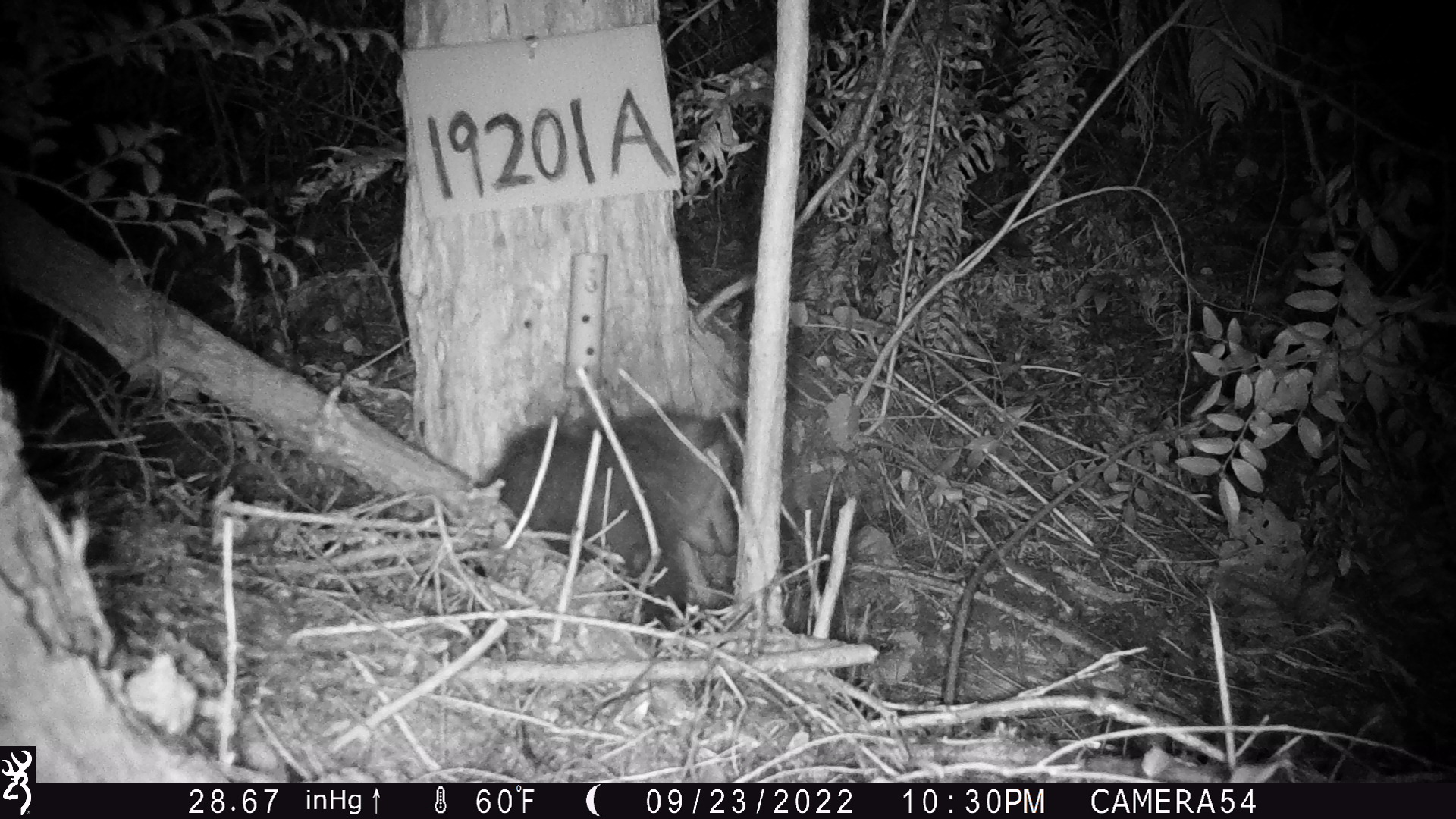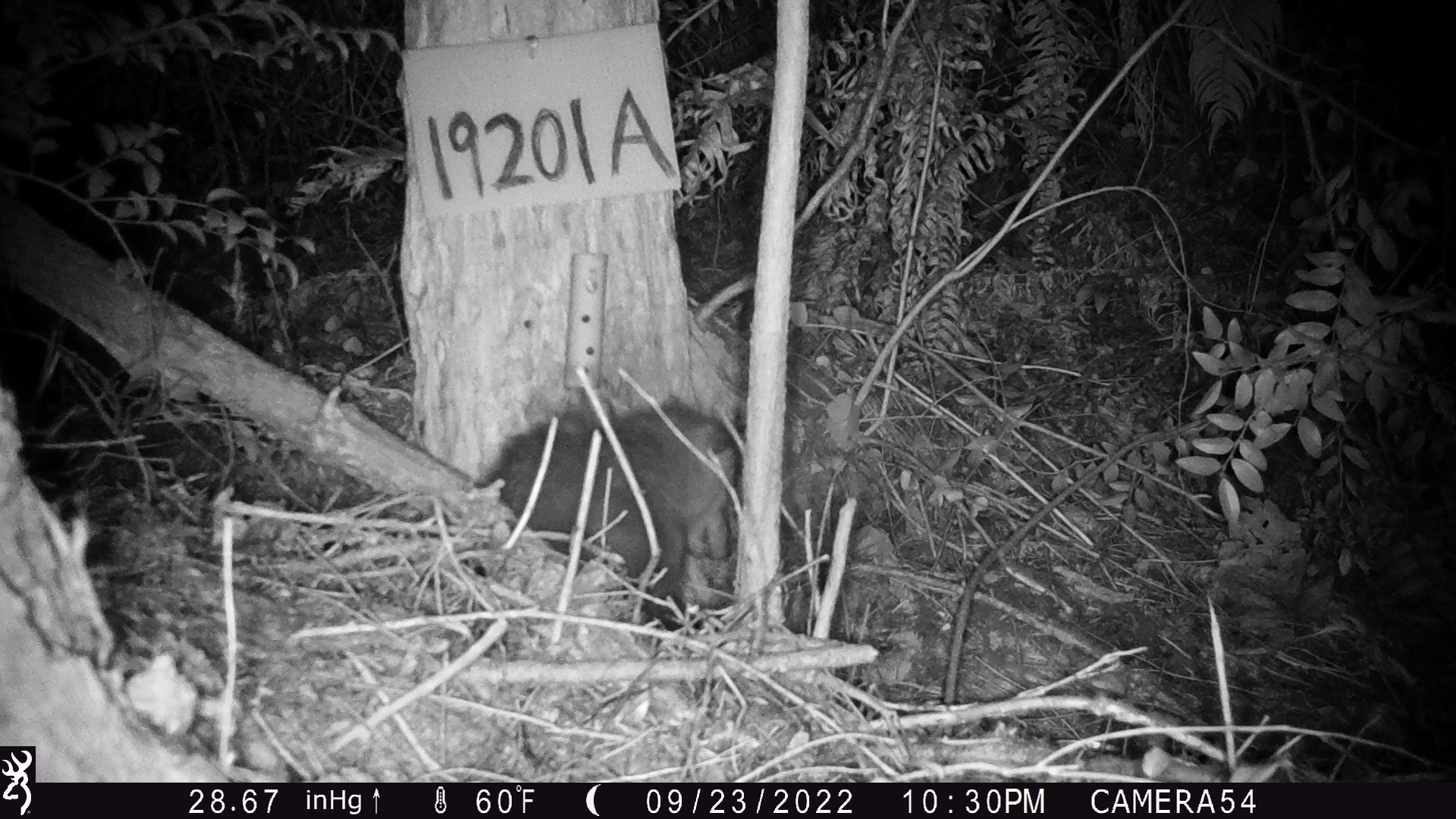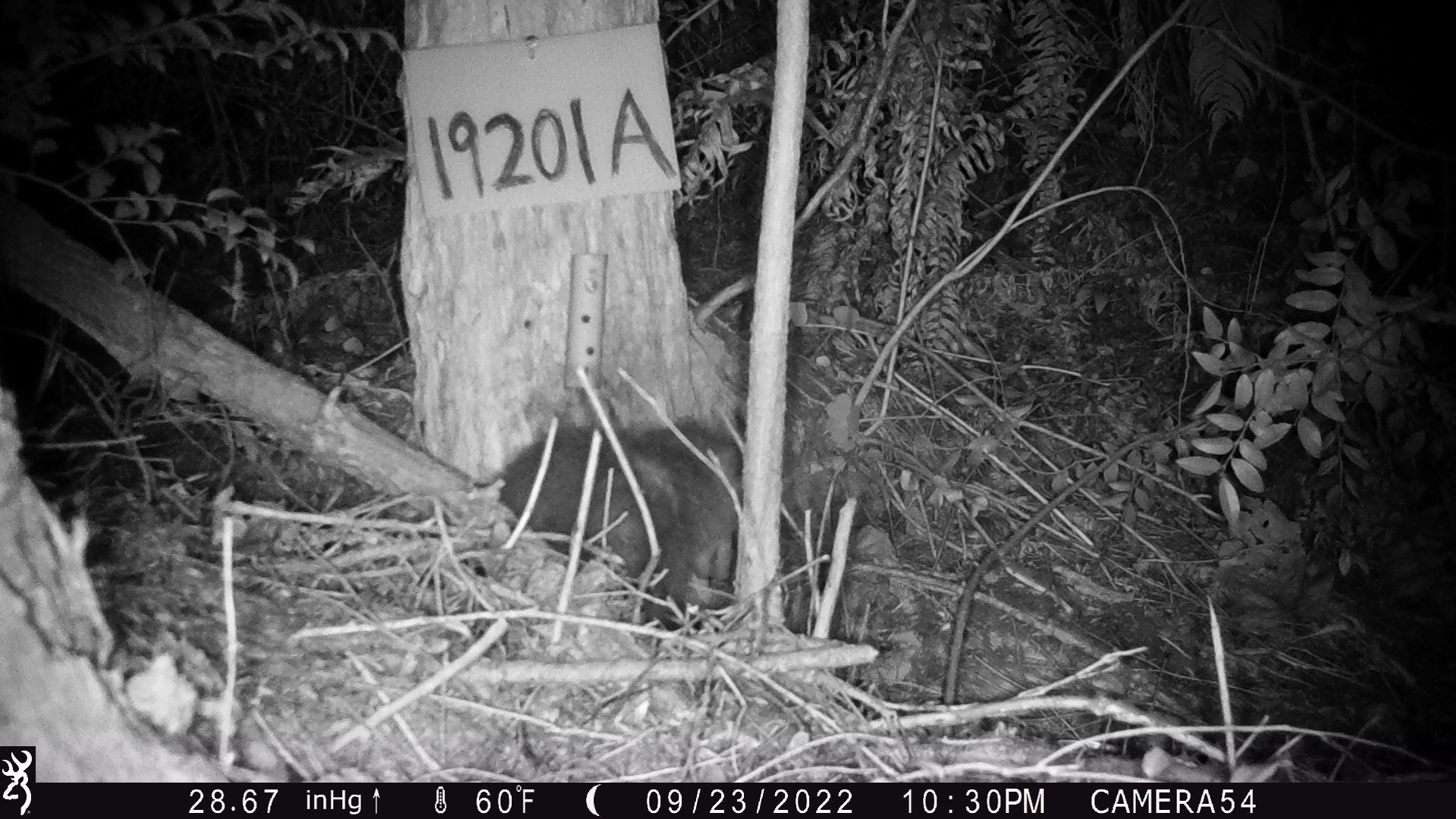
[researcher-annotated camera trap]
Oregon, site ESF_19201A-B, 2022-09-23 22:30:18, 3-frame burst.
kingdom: Animalia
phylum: Chordata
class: Mammalia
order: Didelphimorphia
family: Didelphidae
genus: Didelphis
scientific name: Didelphis virginiana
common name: virginia opossum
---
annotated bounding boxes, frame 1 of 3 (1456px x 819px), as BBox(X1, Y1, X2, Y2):
virginia opossum: BBox(431, 380, 775, 669)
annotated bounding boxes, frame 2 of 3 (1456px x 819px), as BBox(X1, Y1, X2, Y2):
virginia opossum: BBox(473, 374, 750, 656)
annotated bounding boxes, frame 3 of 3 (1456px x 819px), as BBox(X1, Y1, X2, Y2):
virginia opossum: BBox(473, 384, 762, 639)